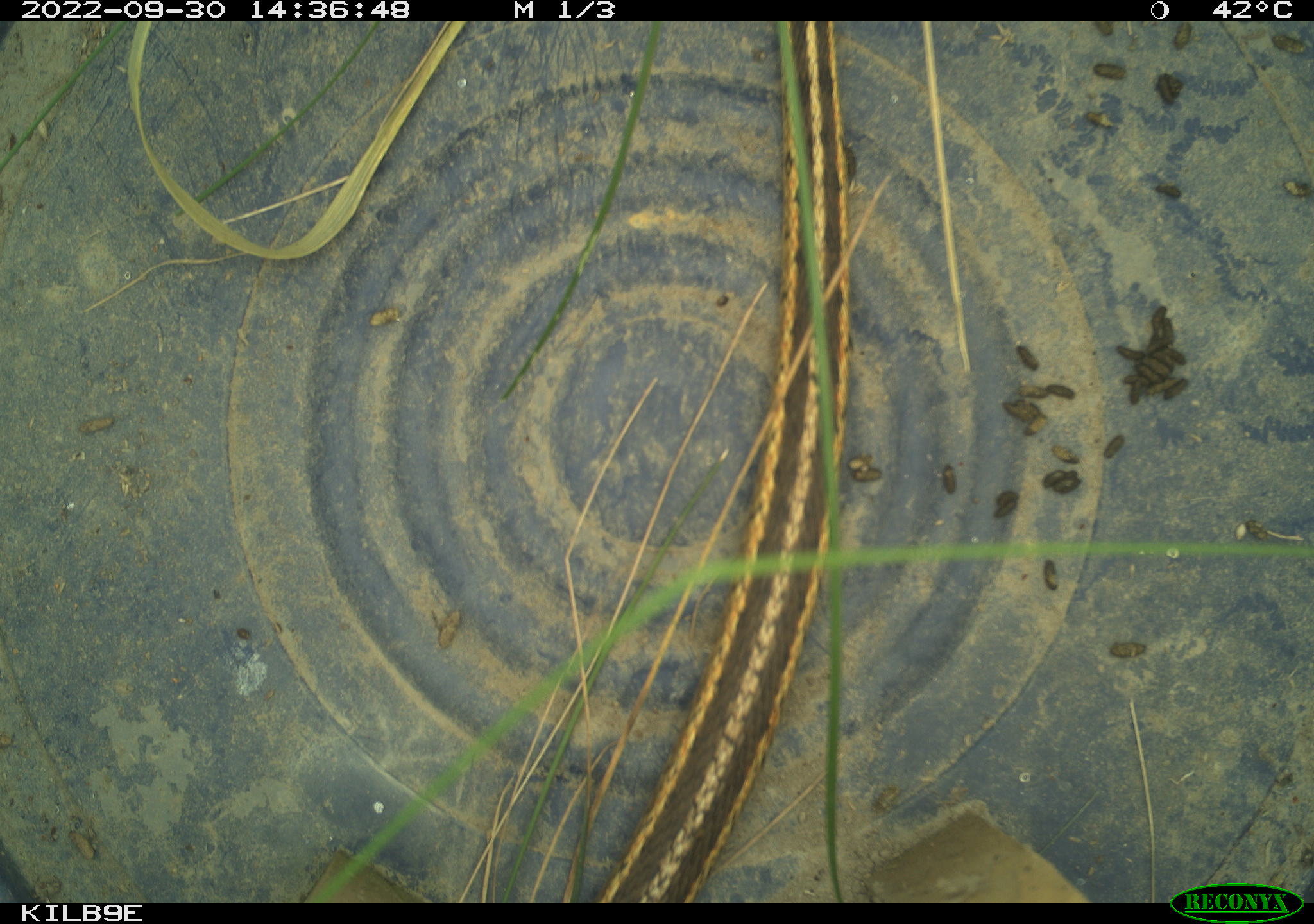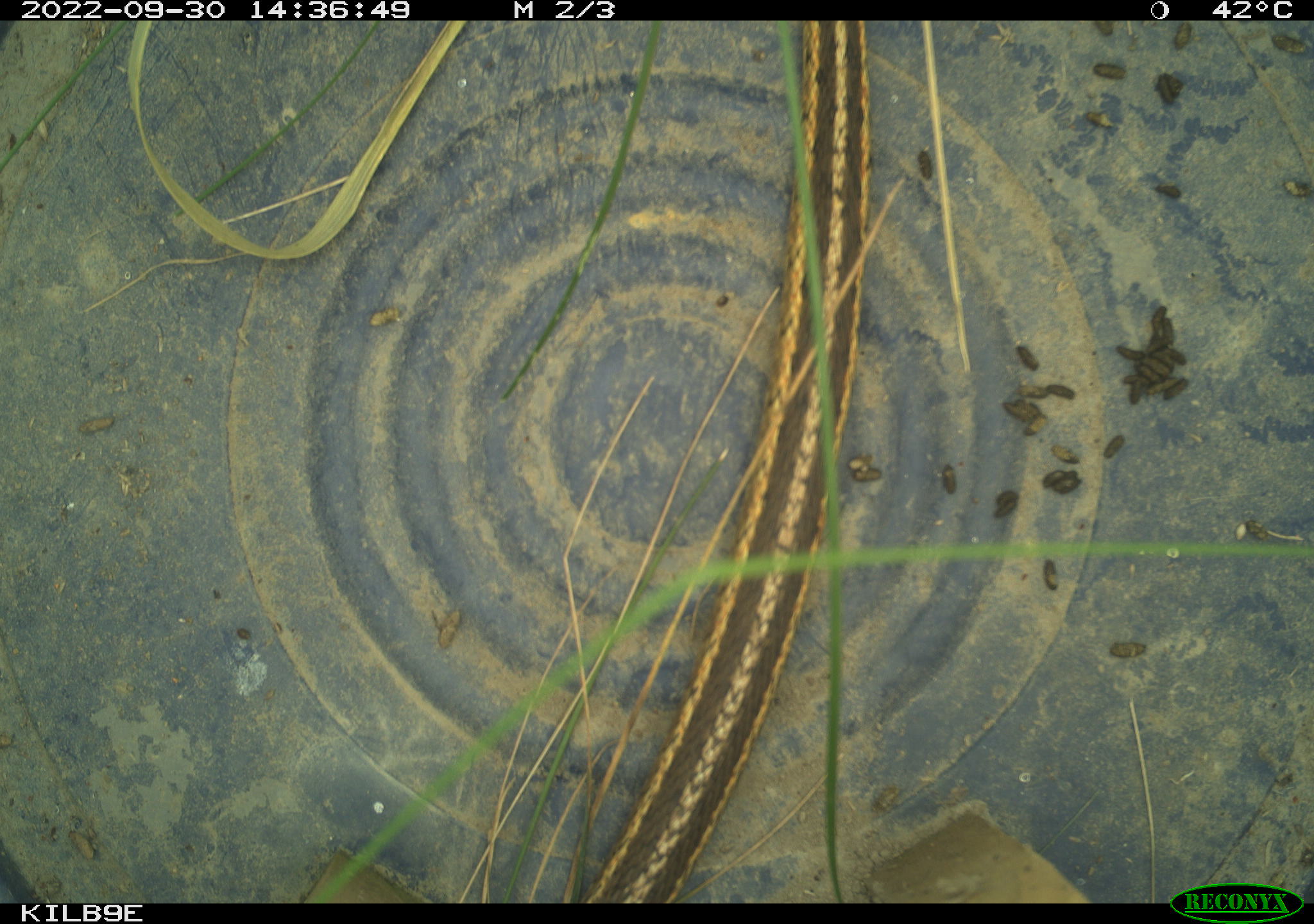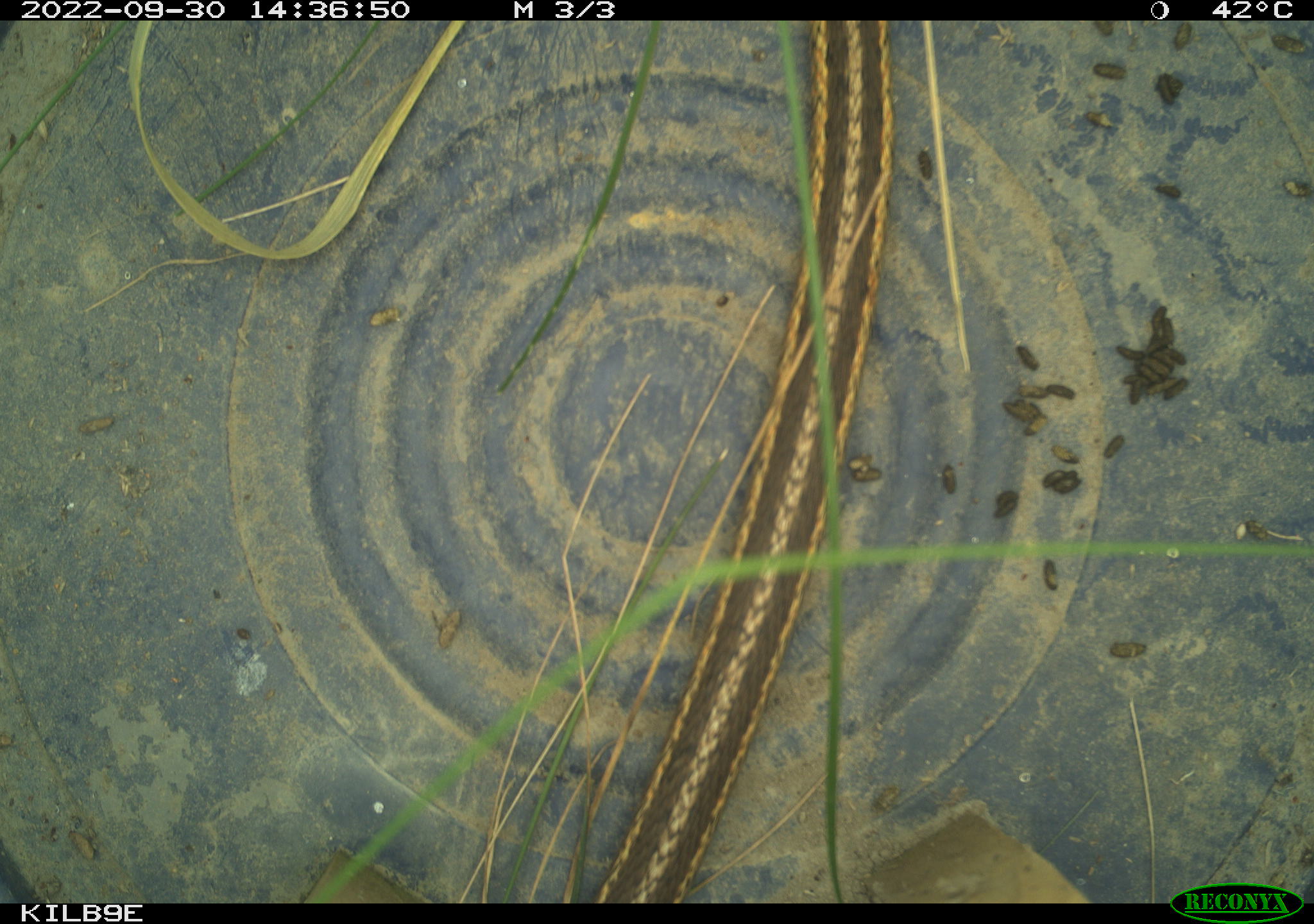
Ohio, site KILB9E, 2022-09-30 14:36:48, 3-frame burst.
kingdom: Animalia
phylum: Chordata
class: Reptilia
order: Squamata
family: Colubridae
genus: Thamnophis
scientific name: Thamnophis sirtalis sirtalis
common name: eastern gartersnake